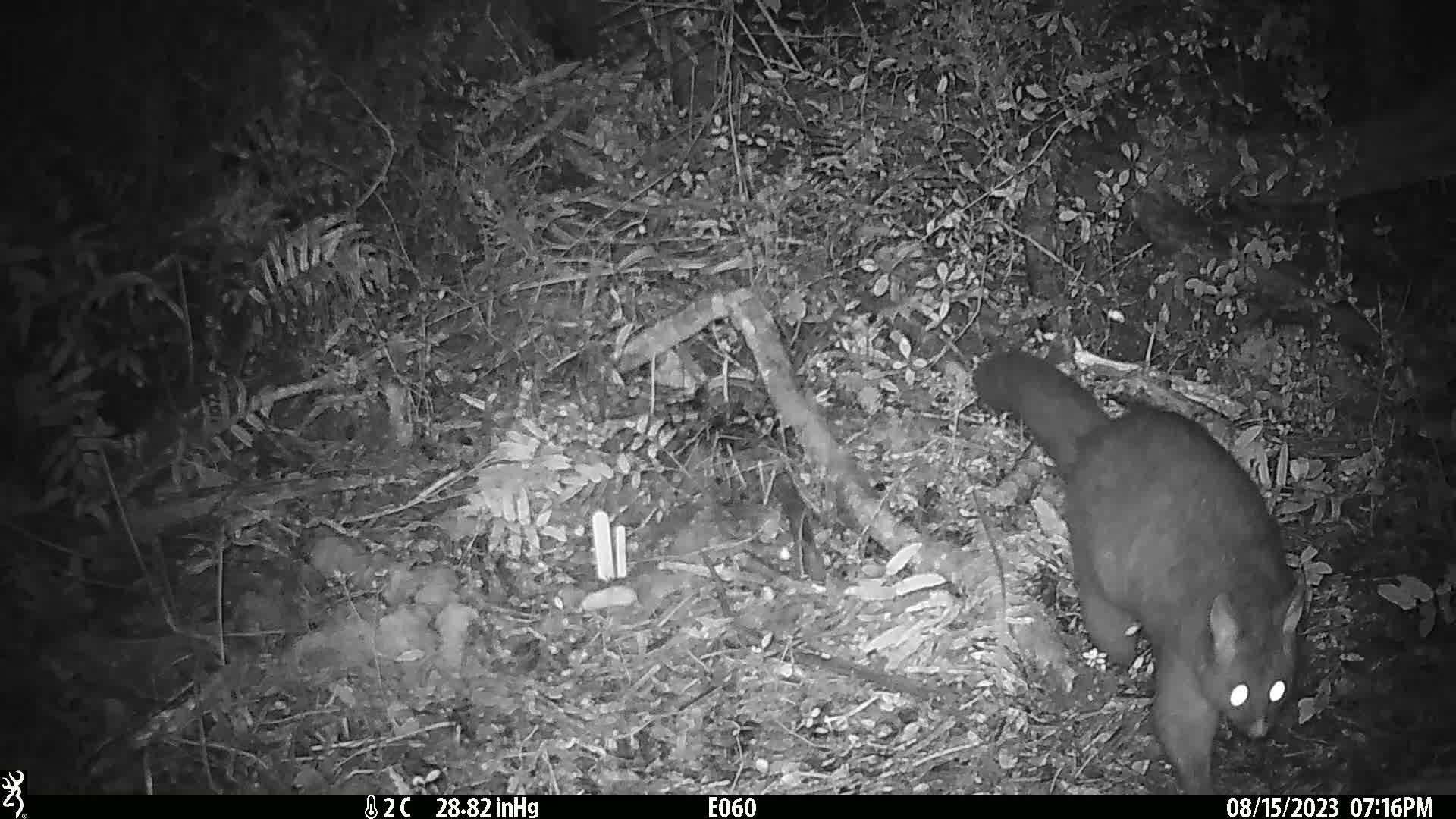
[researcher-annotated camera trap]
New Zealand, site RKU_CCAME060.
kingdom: Animalia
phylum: Chordata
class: Mammalia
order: Diprotodontia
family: Phalangeridae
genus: Trichosurus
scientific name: Trichosurus vulpecula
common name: common brushtail possum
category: possum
Possum (common brushtail possum) (Trichosurus vulpecula).